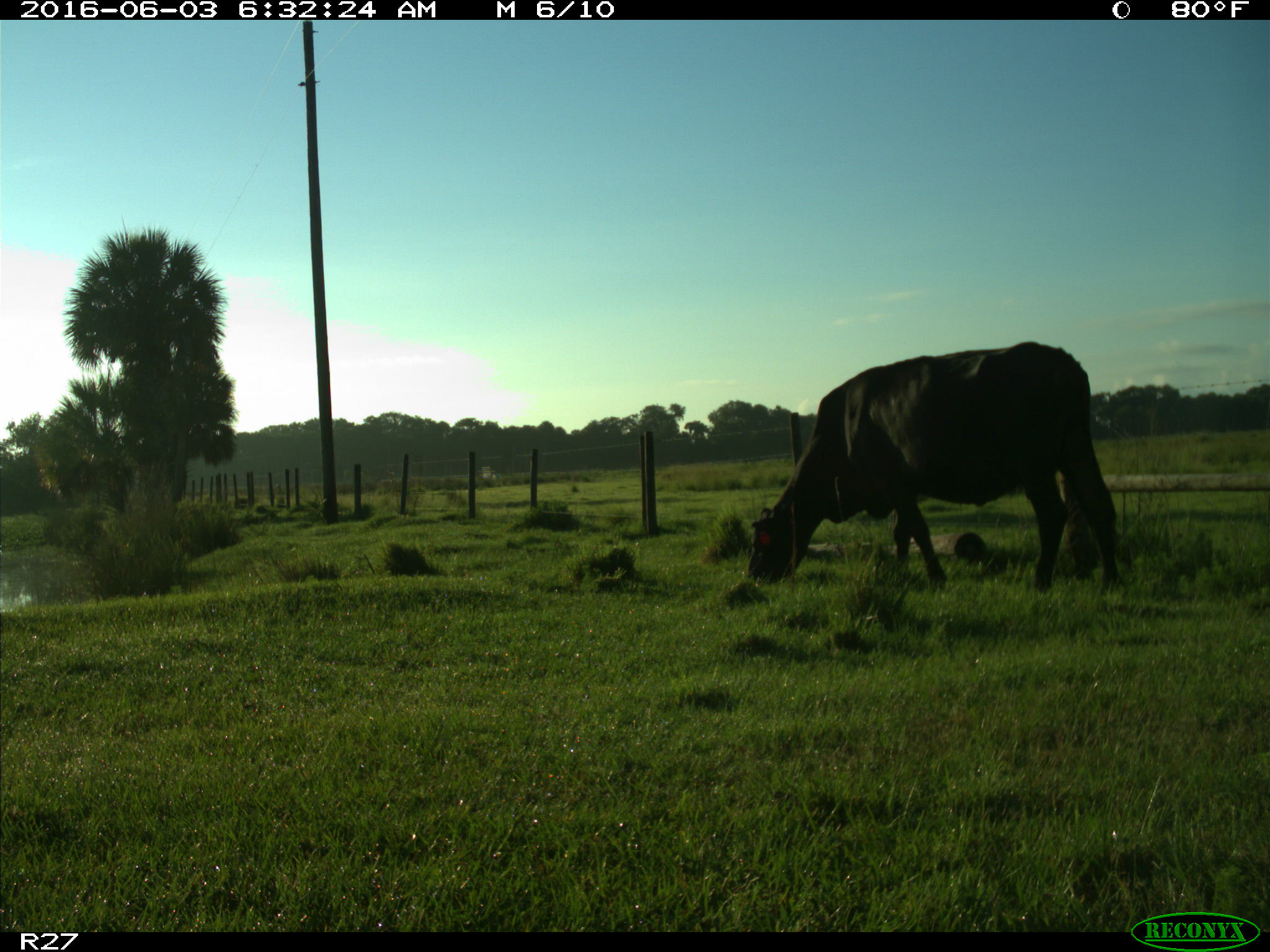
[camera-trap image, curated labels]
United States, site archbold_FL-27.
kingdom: Animalia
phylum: Chordata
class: Mammalia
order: Artiodactyla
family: Bovidae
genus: Bos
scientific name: Bos taurus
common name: domestic cow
Bos taurus (domestic cow).